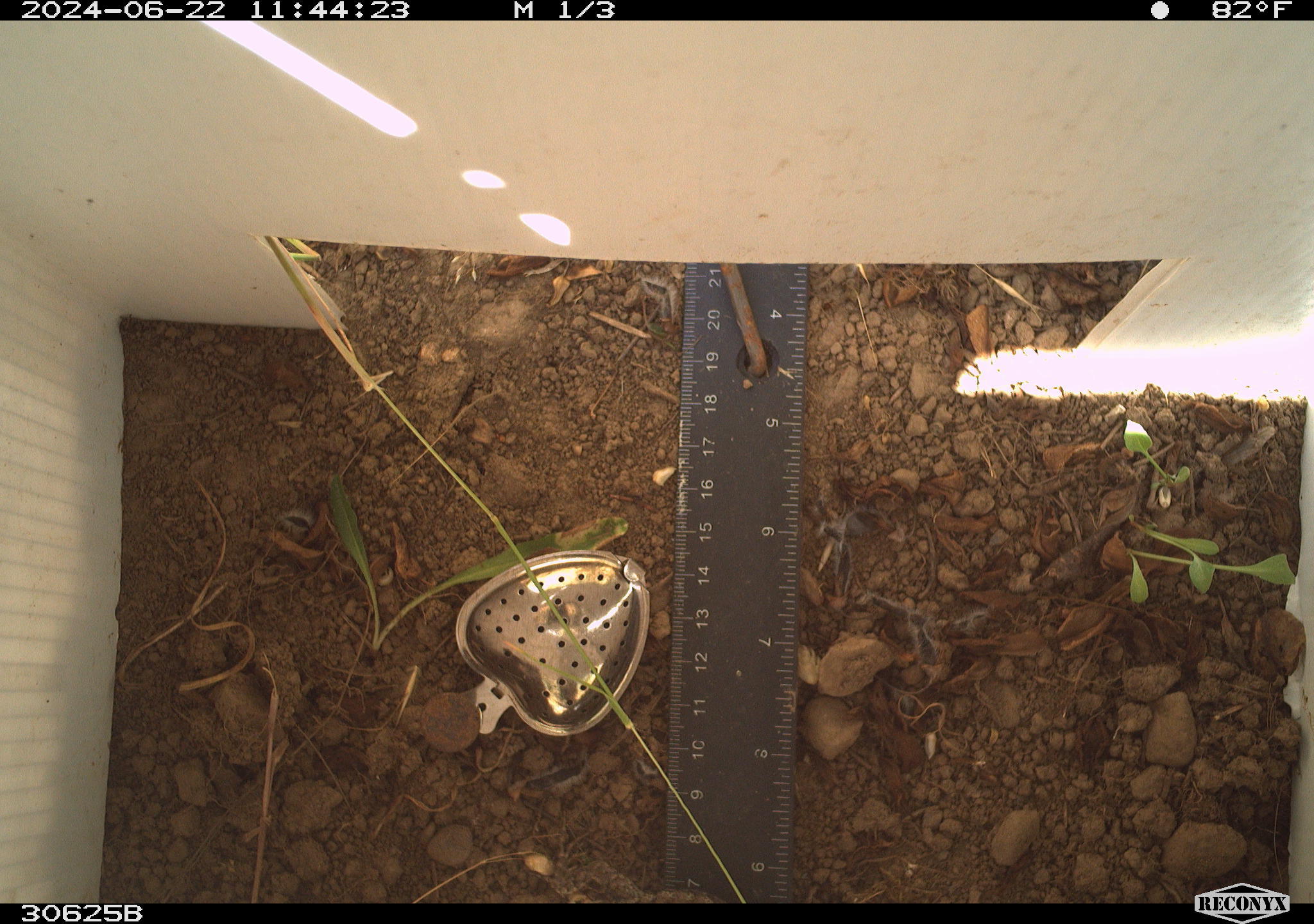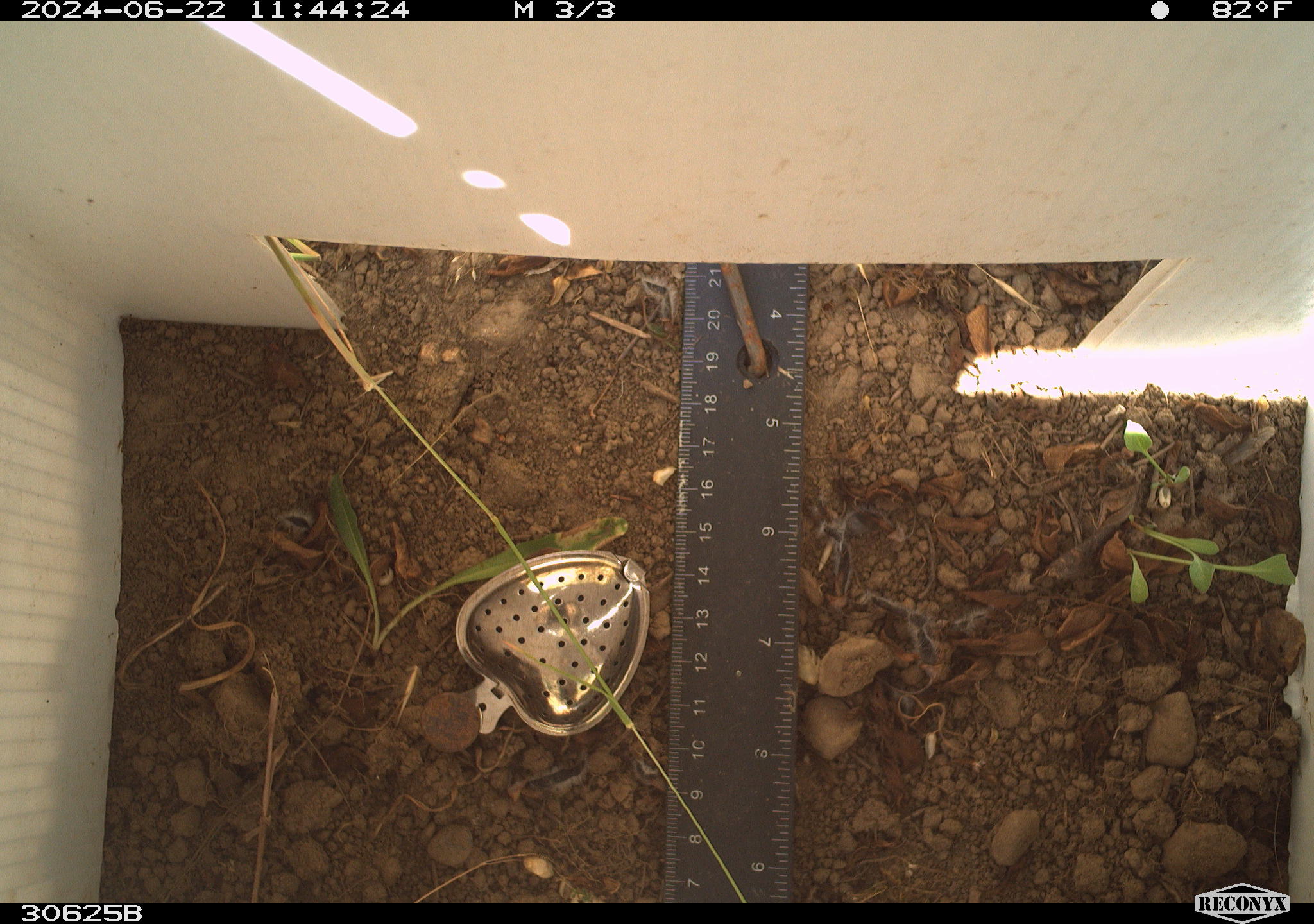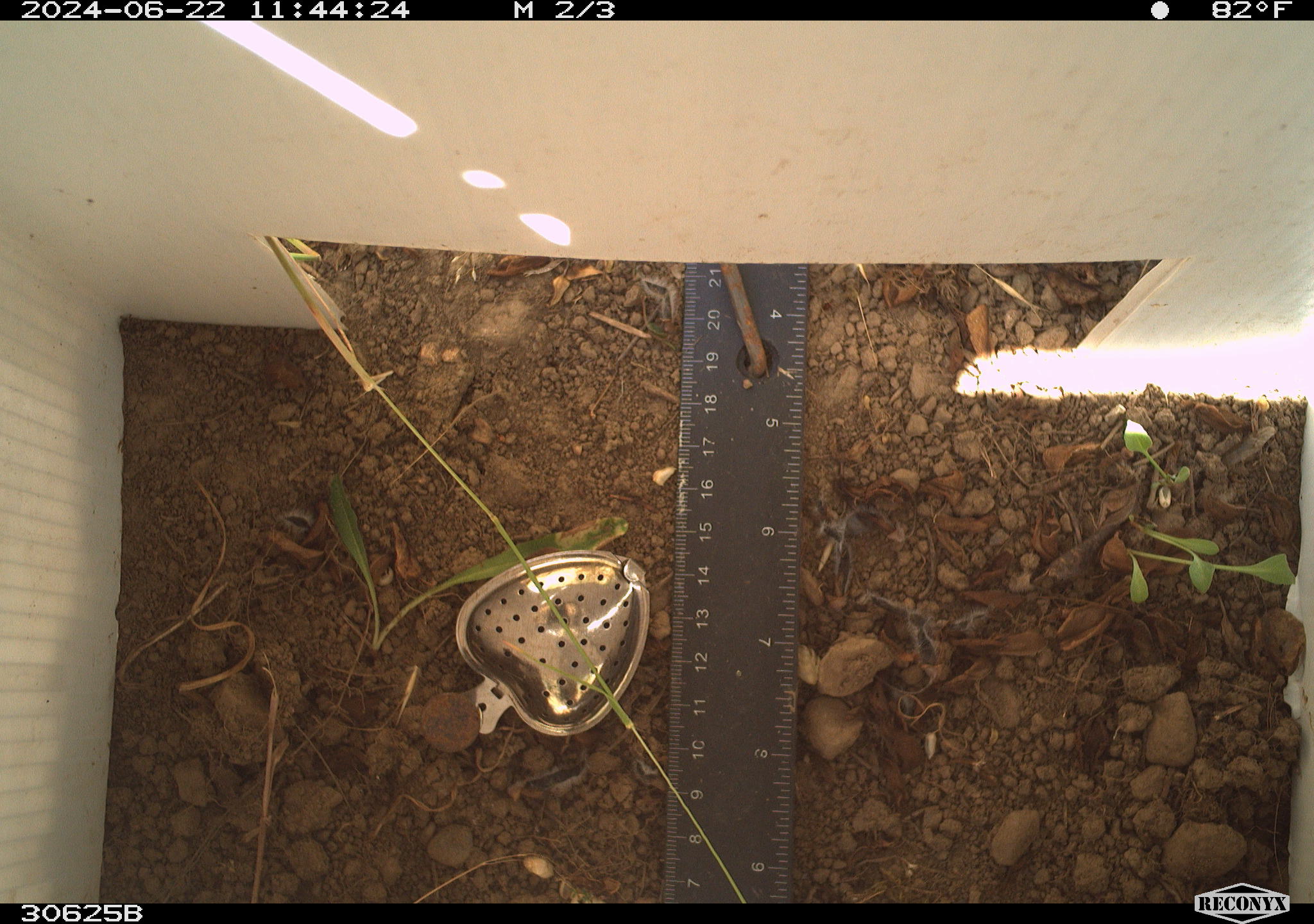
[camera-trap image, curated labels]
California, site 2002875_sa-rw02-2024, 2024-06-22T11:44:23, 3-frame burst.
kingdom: Animalia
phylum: Chordata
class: Reptilia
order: Squamata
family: Phrynosomatidae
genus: Sceloporus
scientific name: Sceloporus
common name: spiny lizards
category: sceloporus species